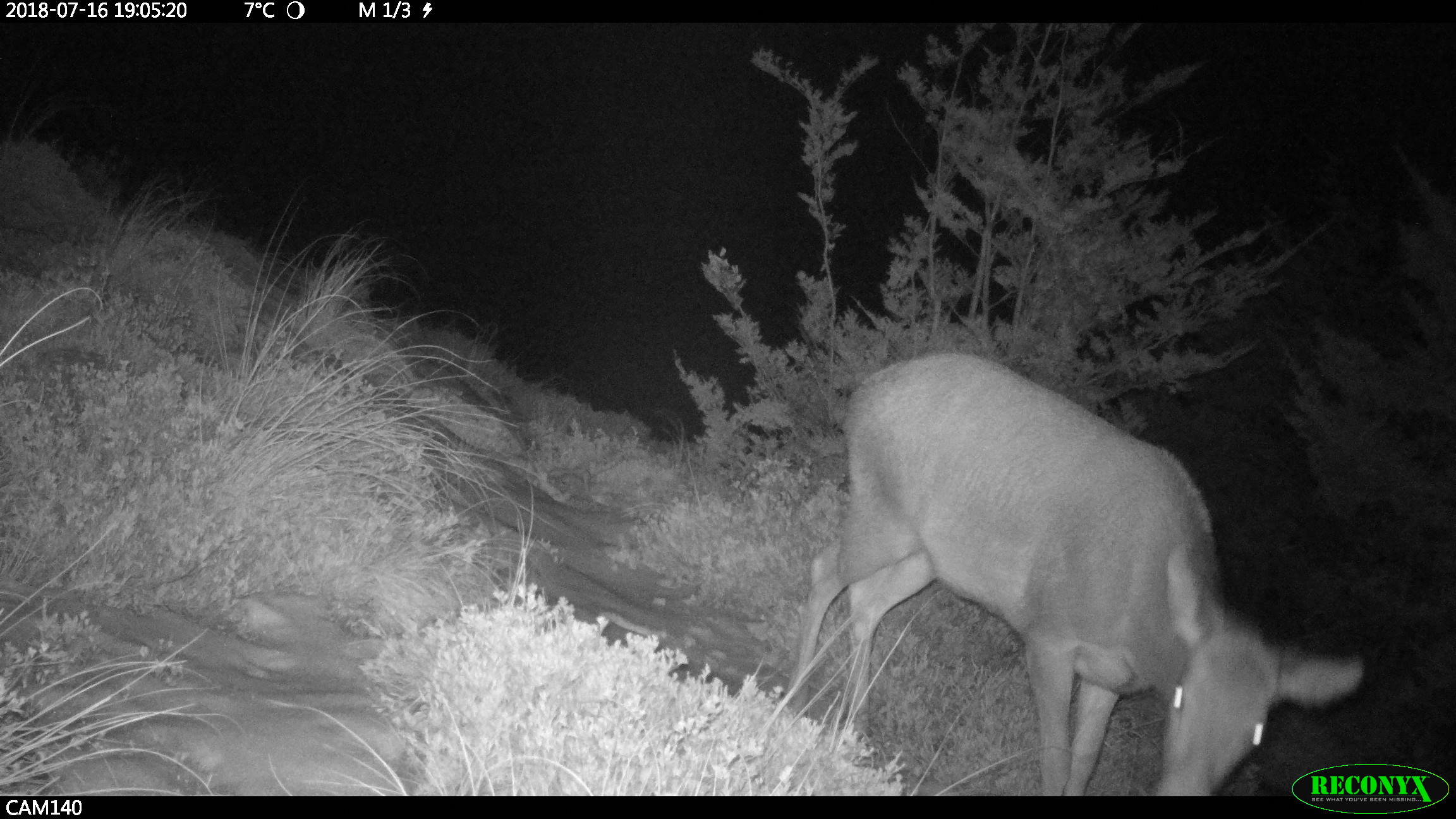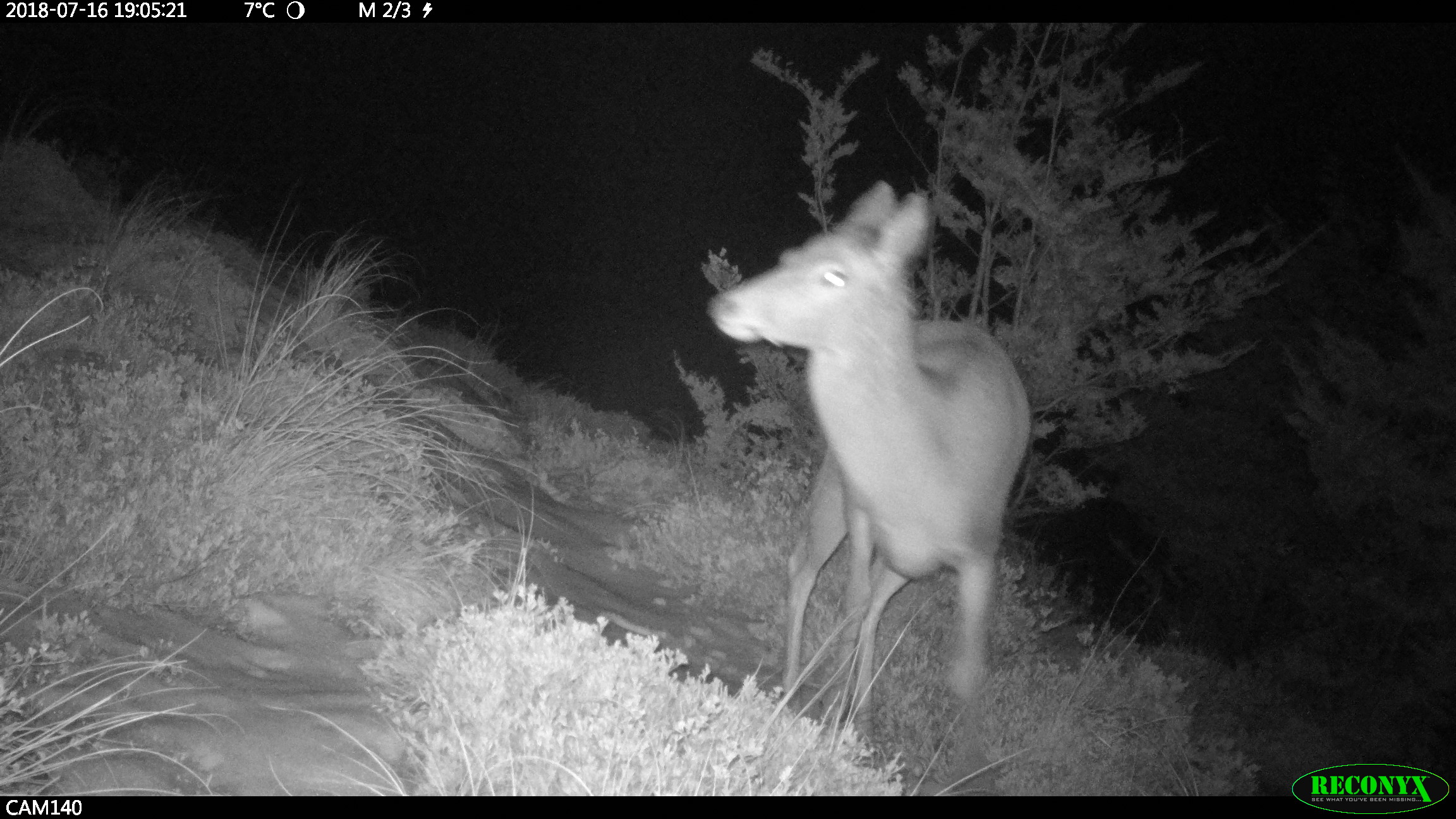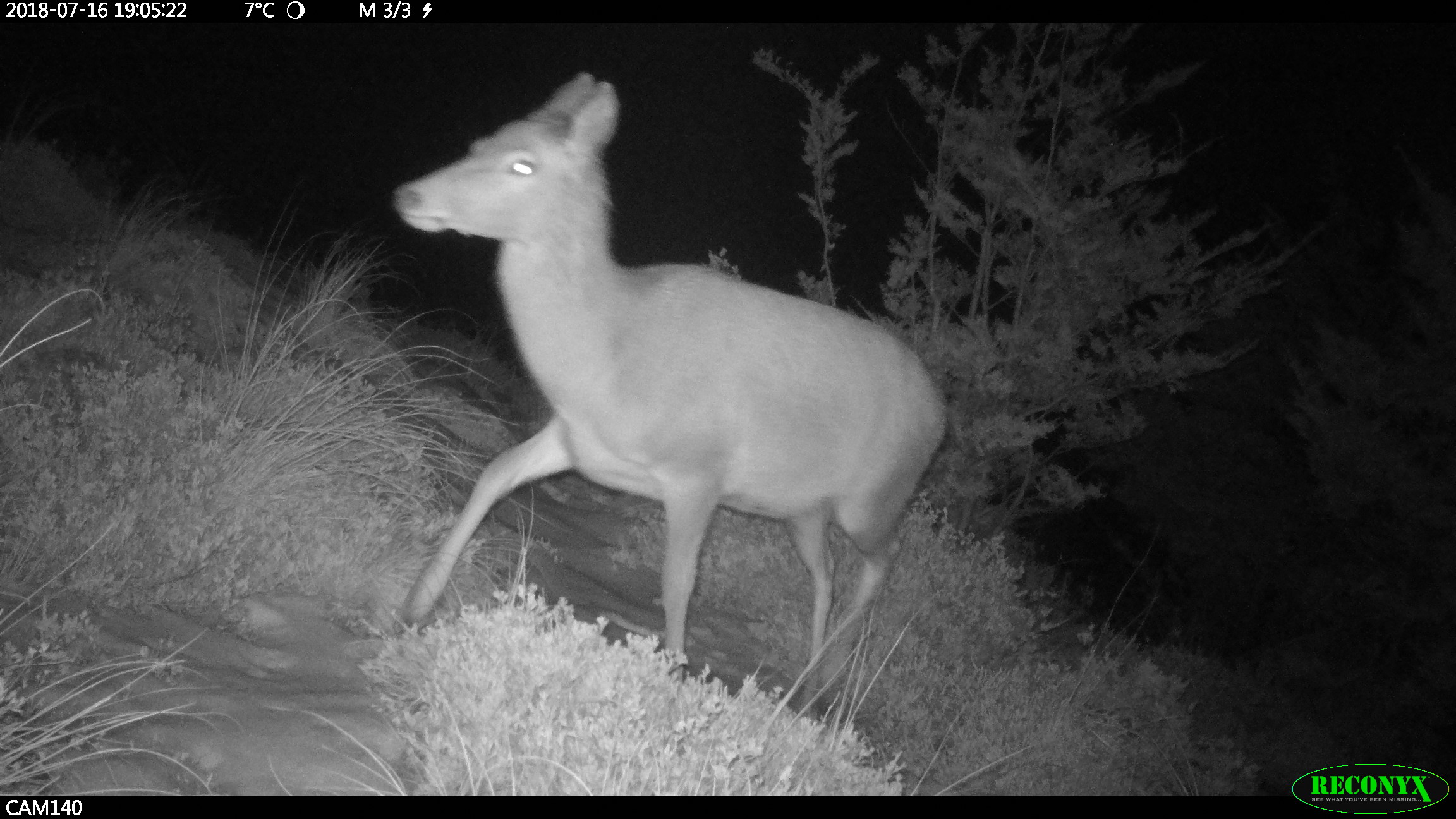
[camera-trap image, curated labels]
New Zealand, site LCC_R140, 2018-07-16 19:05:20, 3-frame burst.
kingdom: Animalia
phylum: Chordata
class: Mammalia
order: Artiodactyla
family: Cervidae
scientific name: Cervidae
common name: deer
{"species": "deer (Cervidae)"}